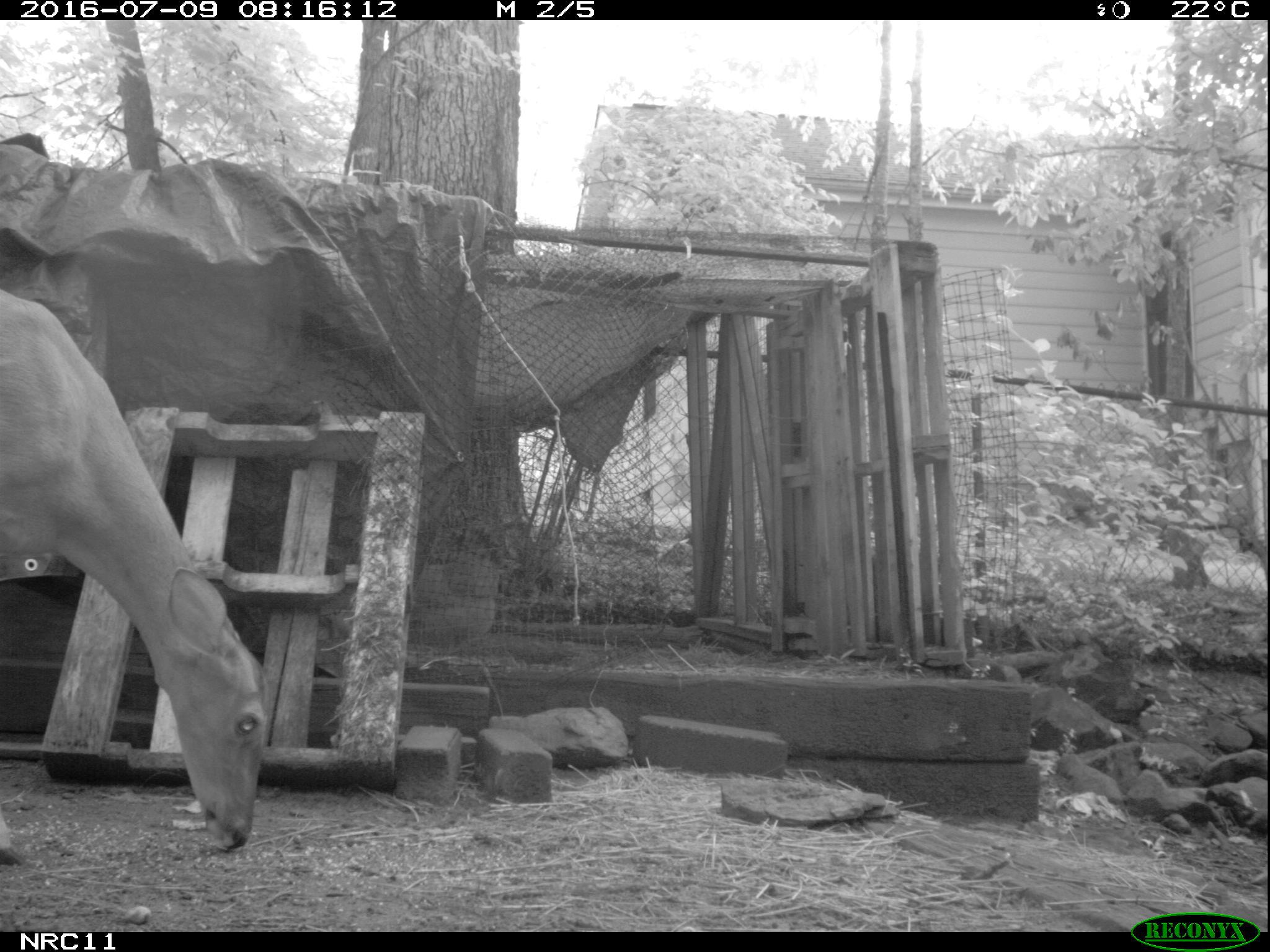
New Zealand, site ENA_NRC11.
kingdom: Animalia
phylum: Chordata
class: Mammalia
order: Artiodactyla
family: Cervidae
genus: Odocoileus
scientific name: Odocoileus virginianus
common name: white-tailed deer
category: white tailed deer